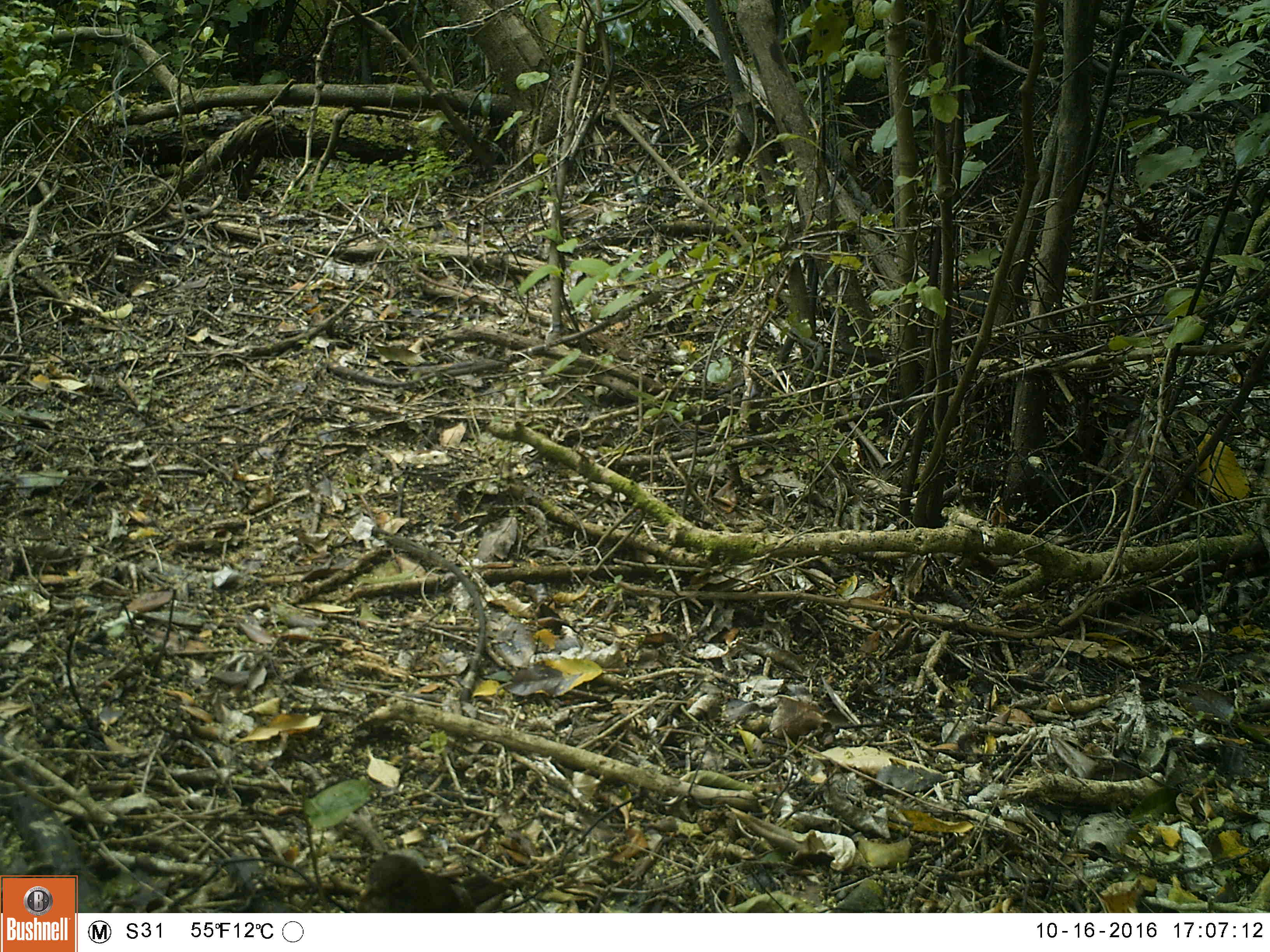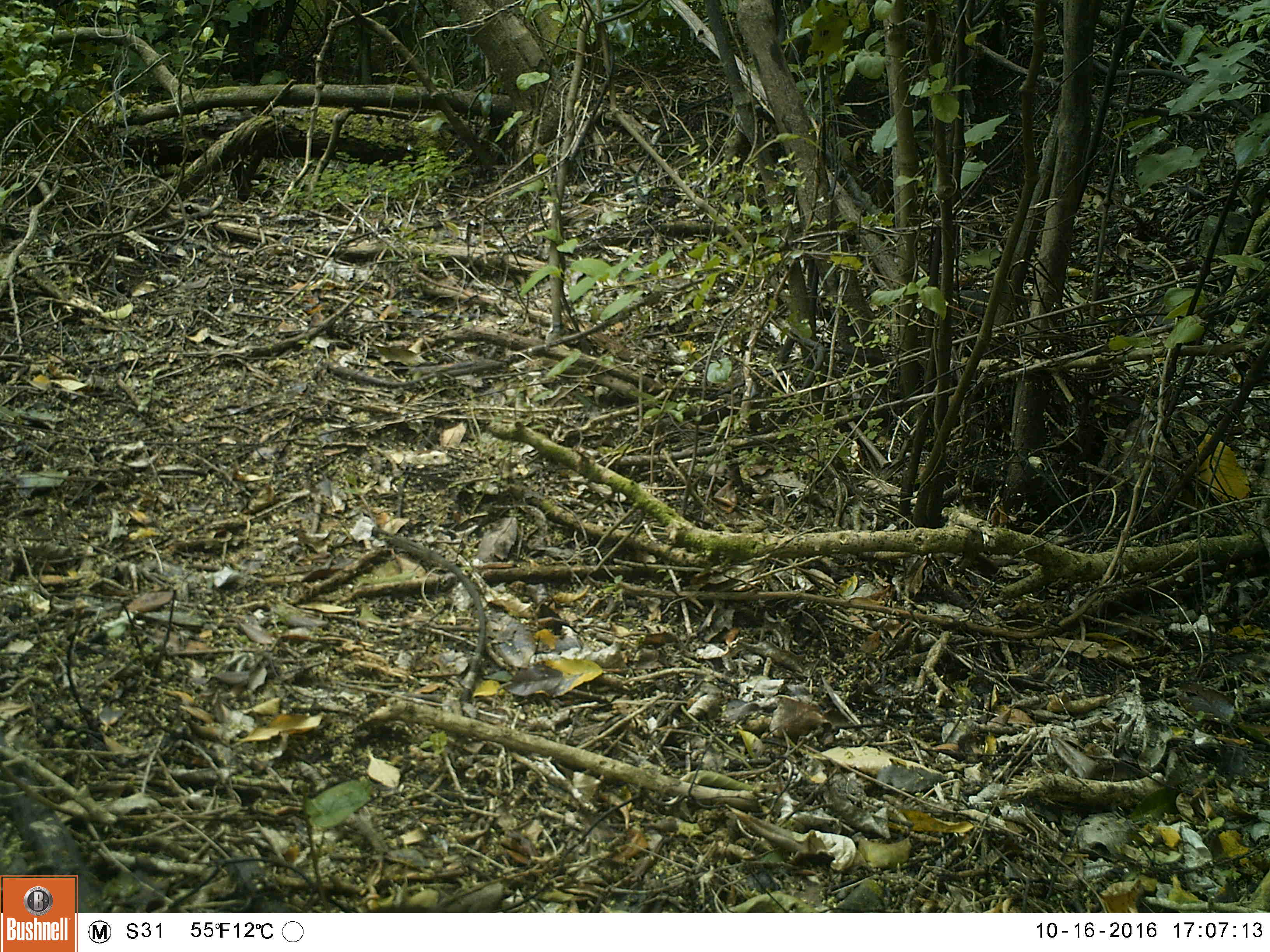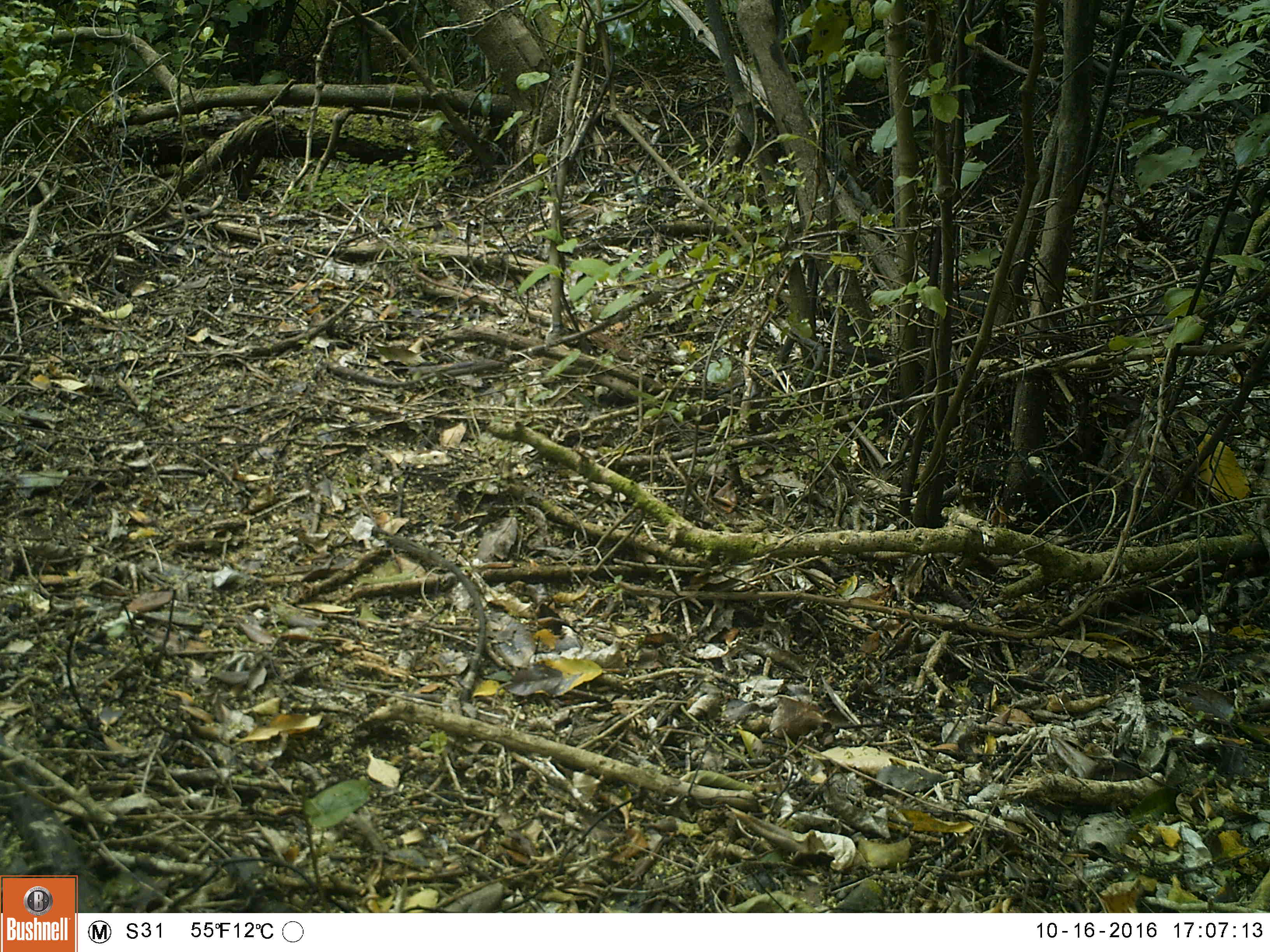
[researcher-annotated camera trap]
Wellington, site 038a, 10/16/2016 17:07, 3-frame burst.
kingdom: Animalia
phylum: Chordata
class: Aves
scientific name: Aves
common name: bird